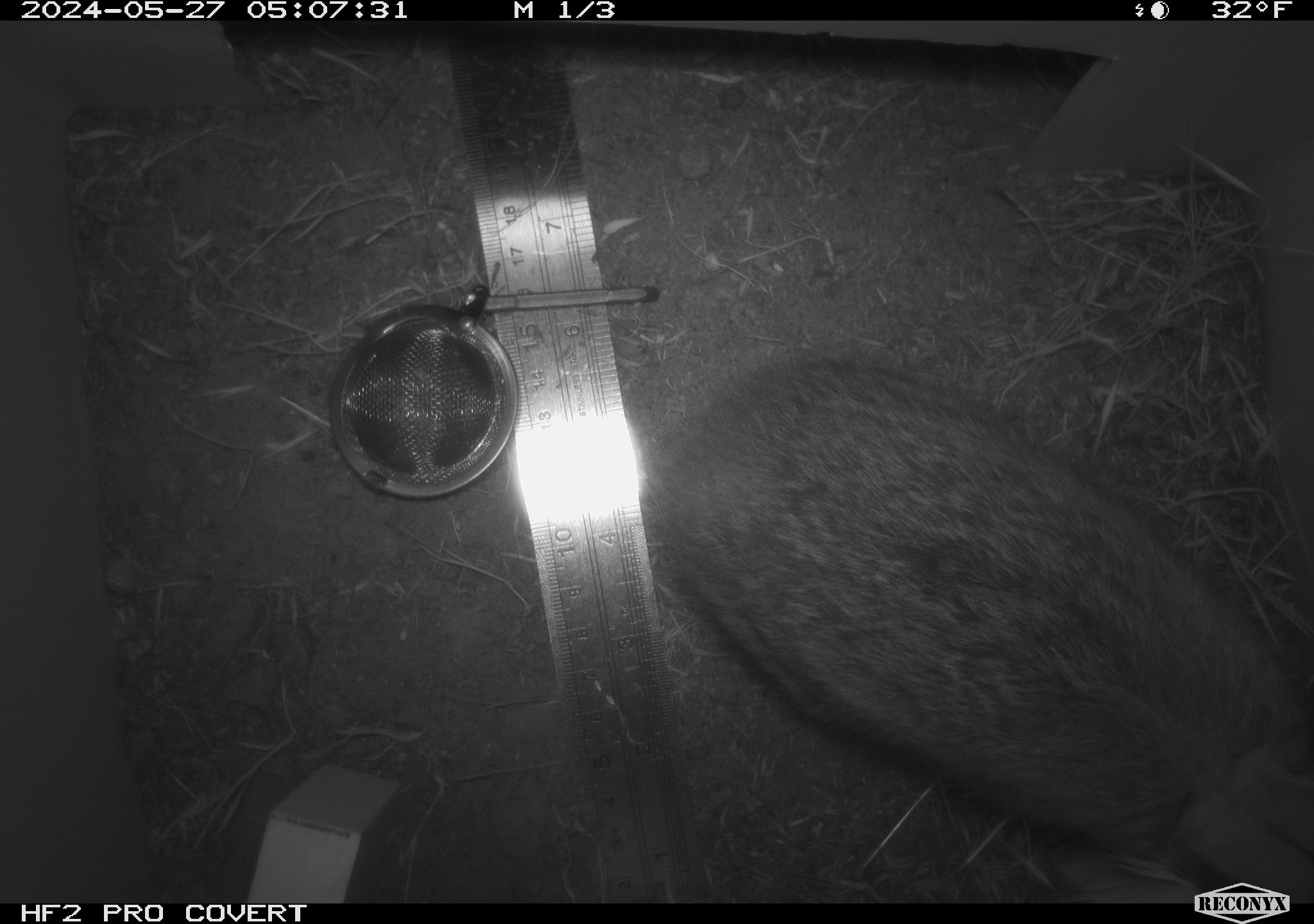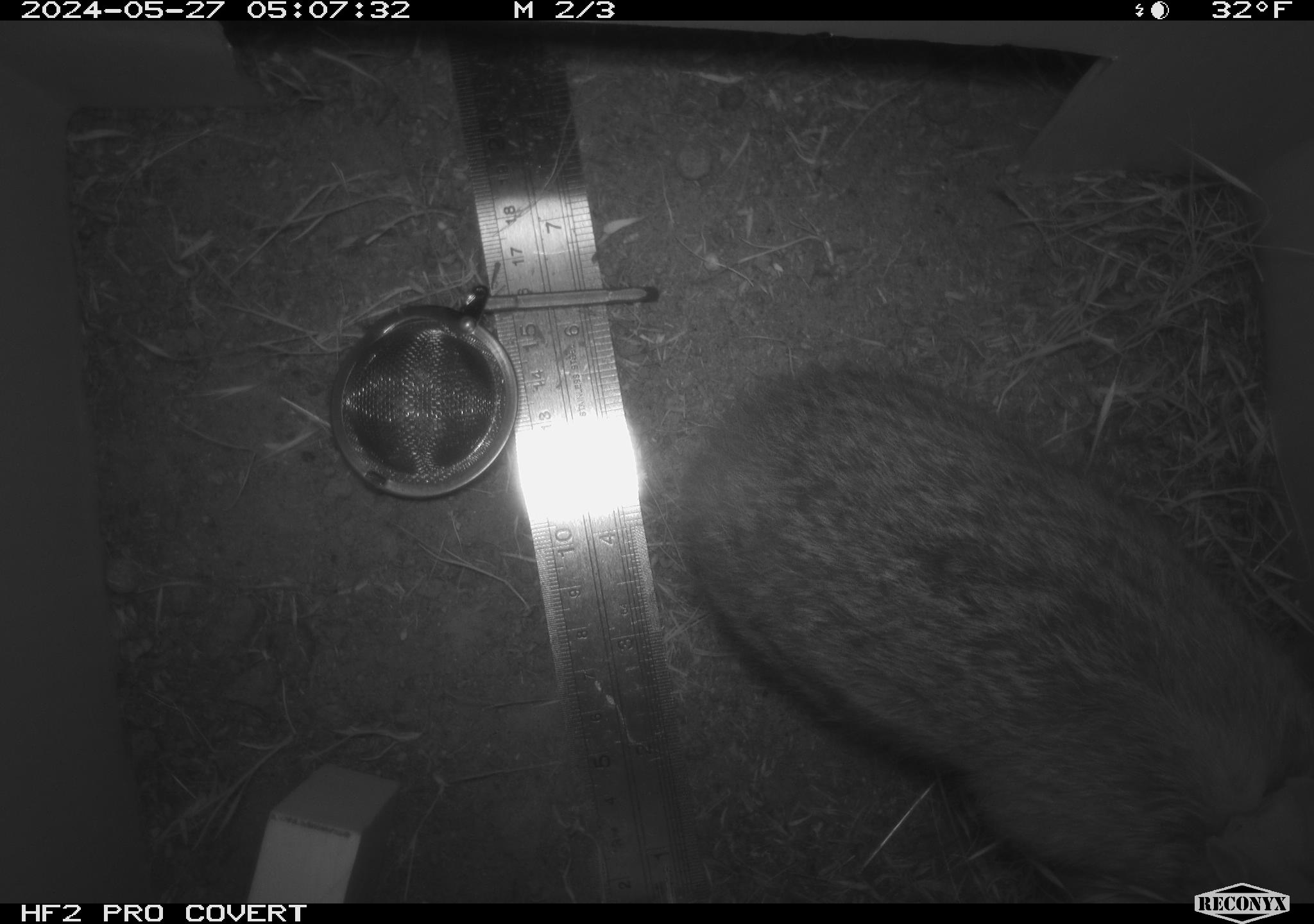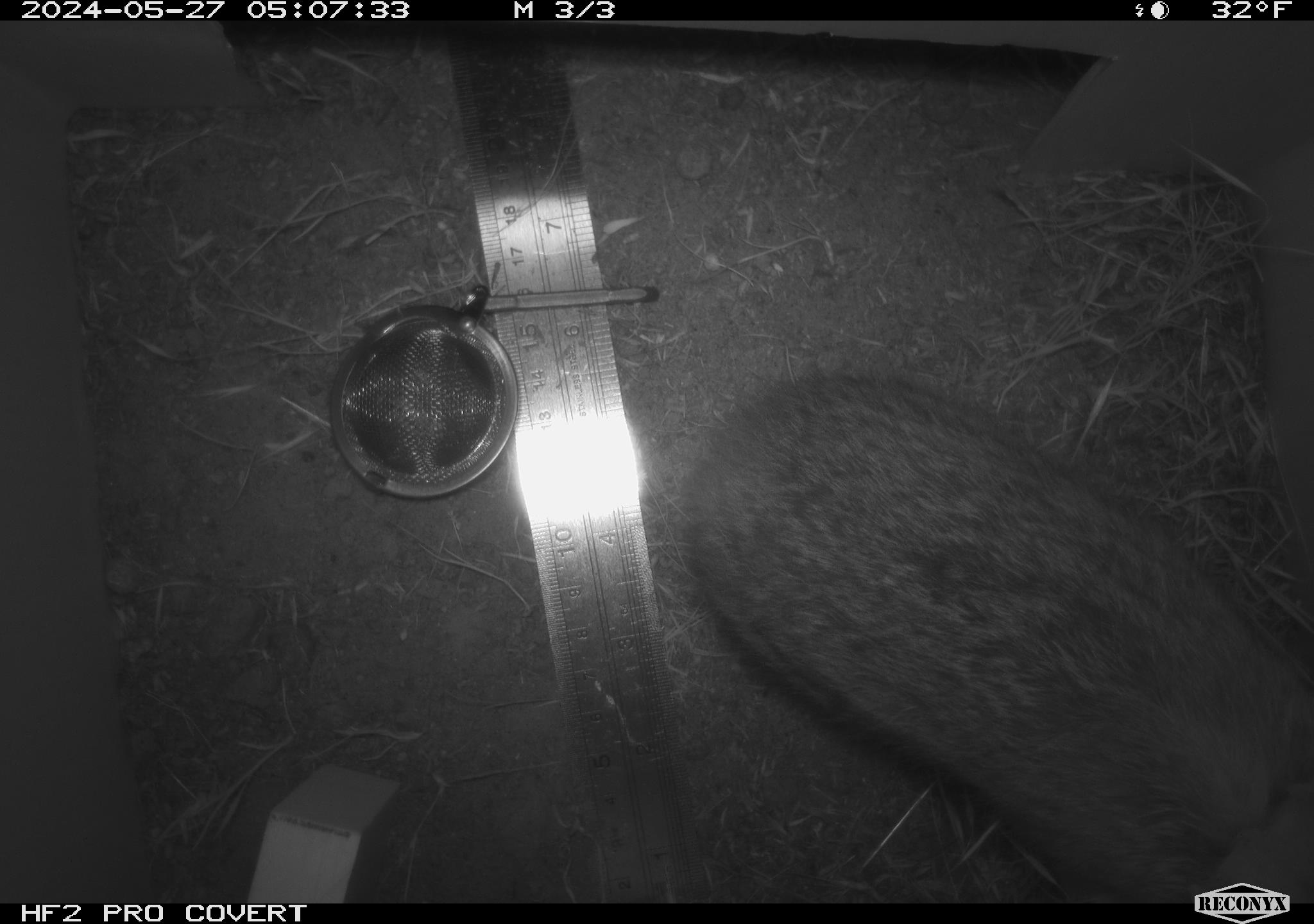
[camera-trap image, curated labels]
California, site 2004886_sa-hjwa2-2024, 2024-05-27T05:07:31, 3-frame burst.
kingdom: Animalia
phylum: Chordata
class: Mammalia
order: Lagomorpha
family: Leporidae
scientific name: Leporidae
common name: rabbit or hare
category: rabbit and hare family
Rabbit and hare family (rabbit or hare) (Leporidae).